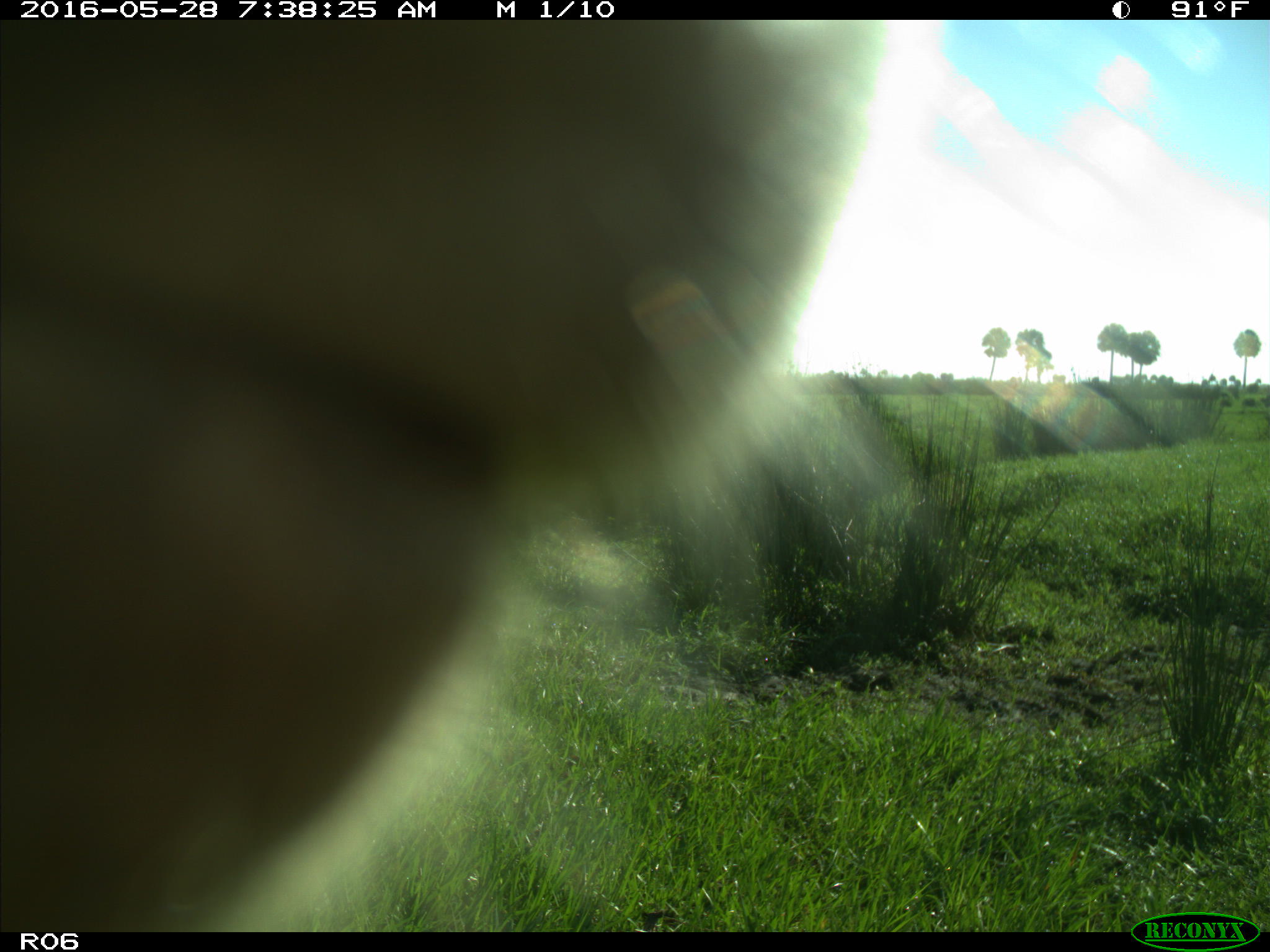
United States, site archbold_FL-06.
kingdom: Animalia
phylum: Chordata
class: Mammalia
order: Artiodactyla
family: Bovidae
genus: Bos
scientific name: Bos taurus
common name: domestic cow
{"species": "Bos taurus (domestic cow)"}